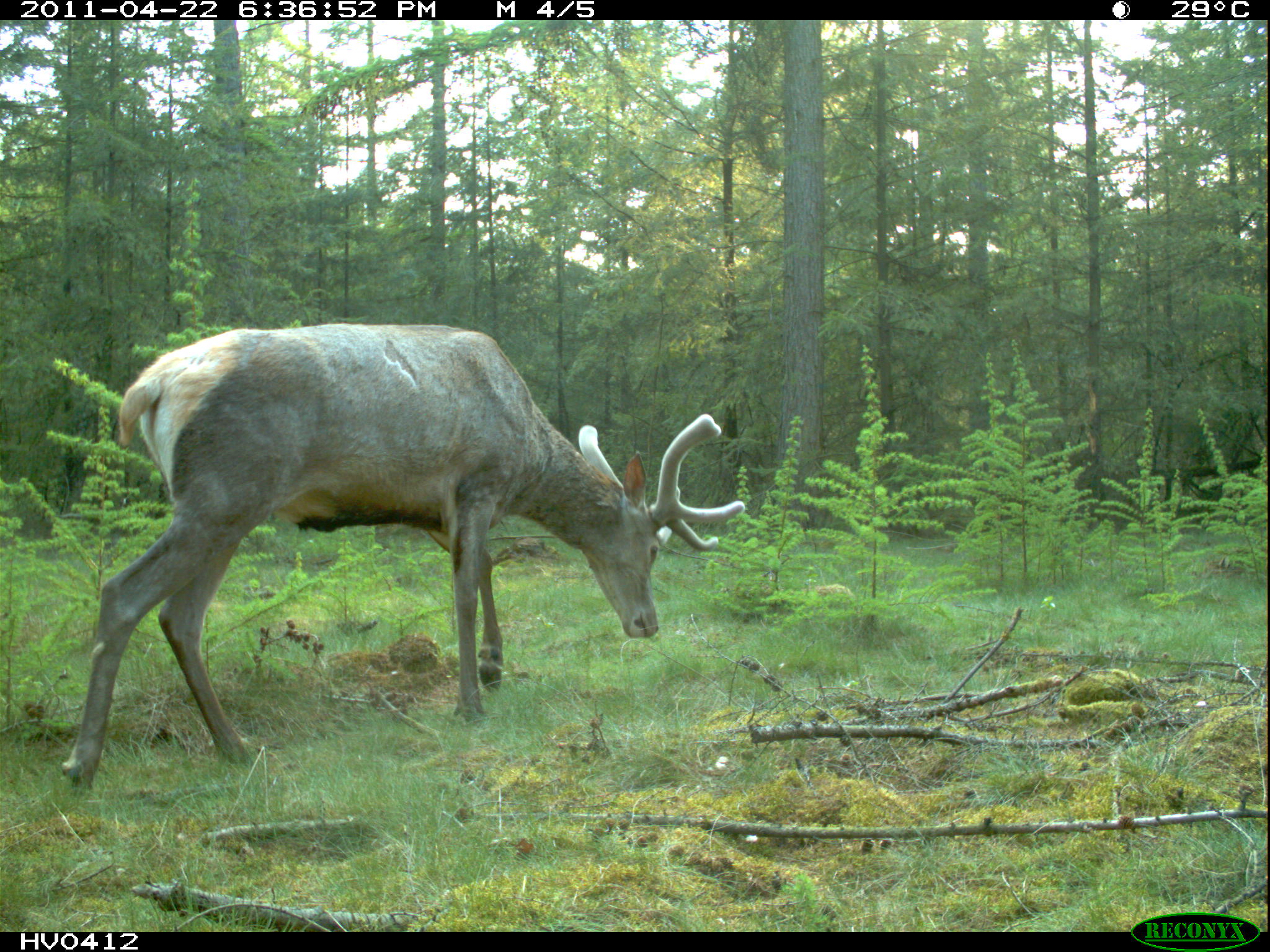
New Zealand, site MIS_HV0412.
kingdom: Animalia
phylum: Chordata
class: Mammalia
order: Artiodactyla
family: Cervidae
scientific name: Cervidae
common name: deer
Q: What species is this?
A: Deer (Cervidae).